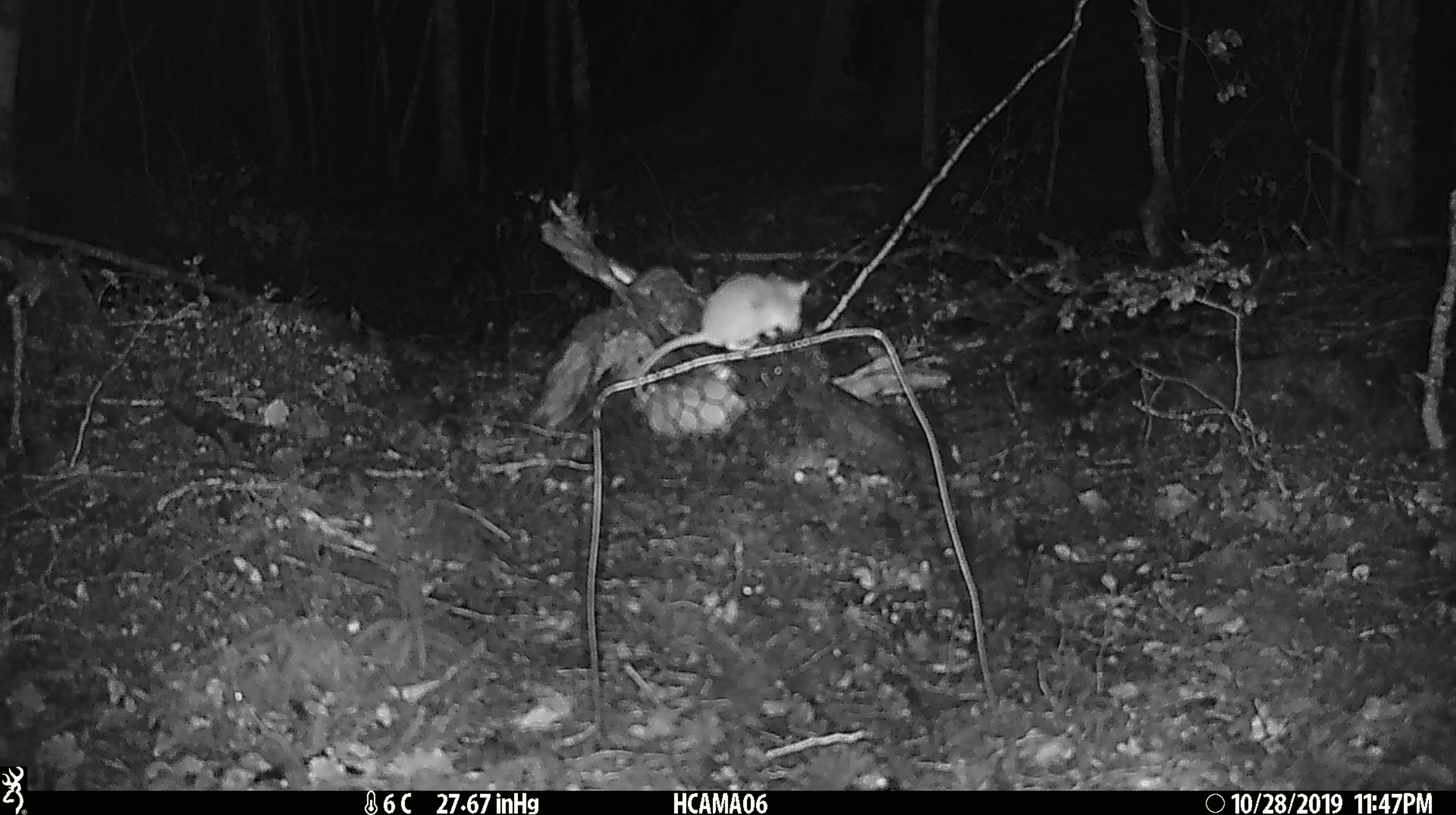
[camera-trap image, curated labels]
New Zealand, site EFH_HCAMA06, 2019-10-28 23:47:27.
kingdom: Animalia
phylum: Chordata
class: Mammalia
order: Rodentia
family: Muridae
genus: Mus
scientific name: Mus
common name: mouse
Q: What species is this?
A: Mouse (Mus).